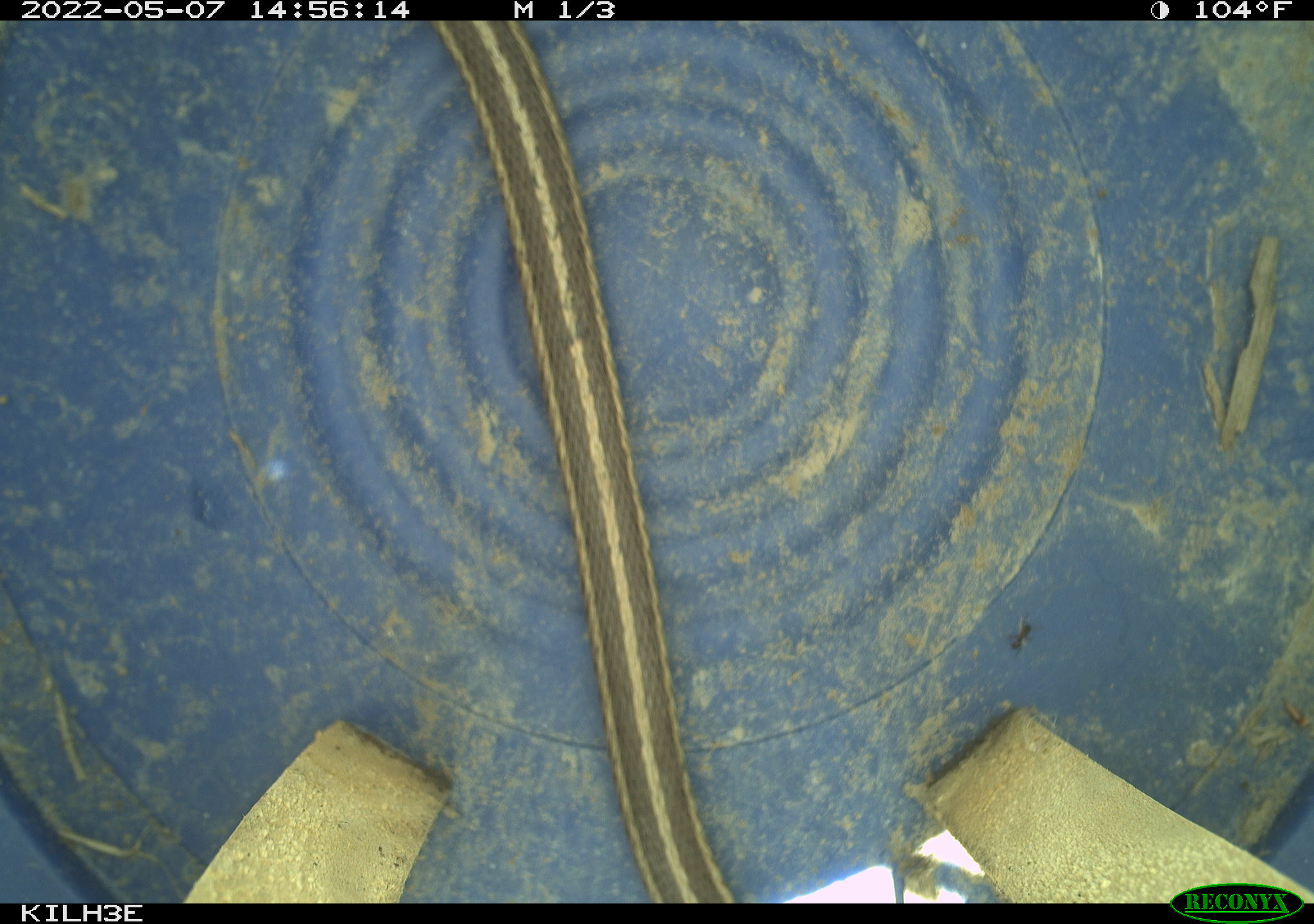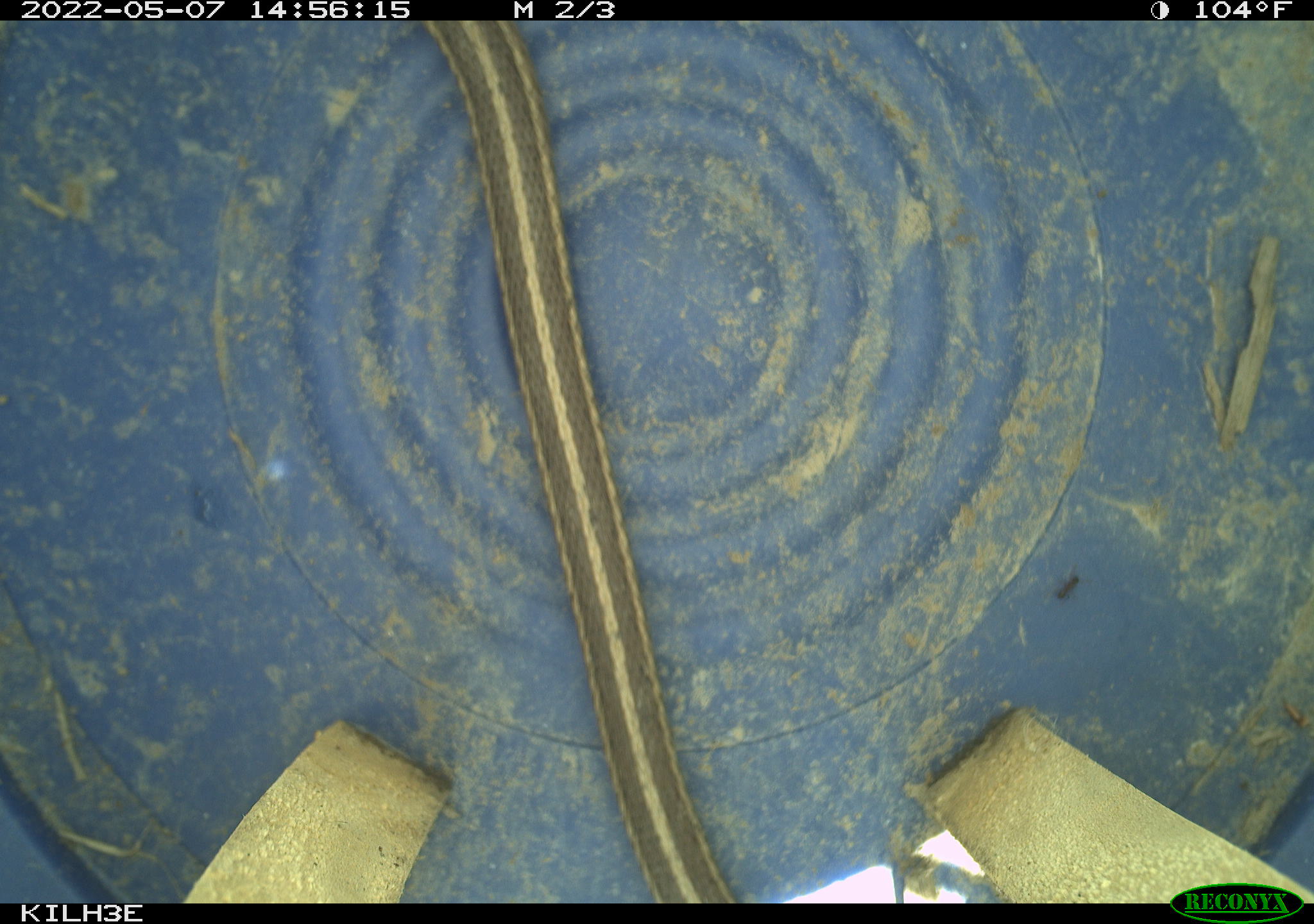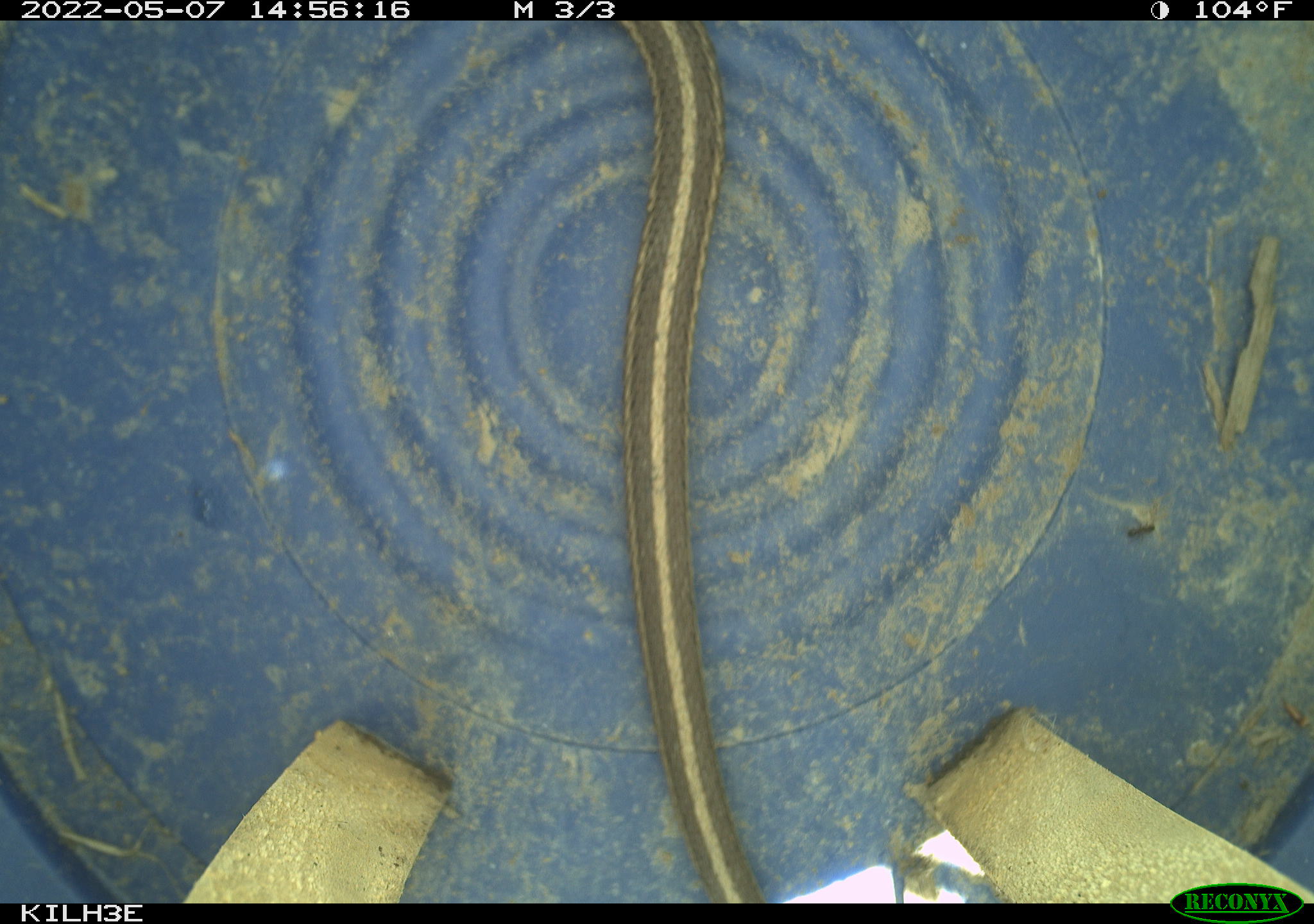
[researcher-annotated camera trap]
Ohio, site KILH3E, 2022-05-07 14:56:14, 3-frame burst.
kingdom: Animalia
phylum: Chordata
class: Reptilia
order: Squamata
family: Colubridae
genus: Thamnophis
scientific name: Thamnophis sirtalis sirtalis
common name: eastern gartersnake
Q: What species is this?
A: Eastern gartersnake (Thamnophis sirtalis sirtalis).